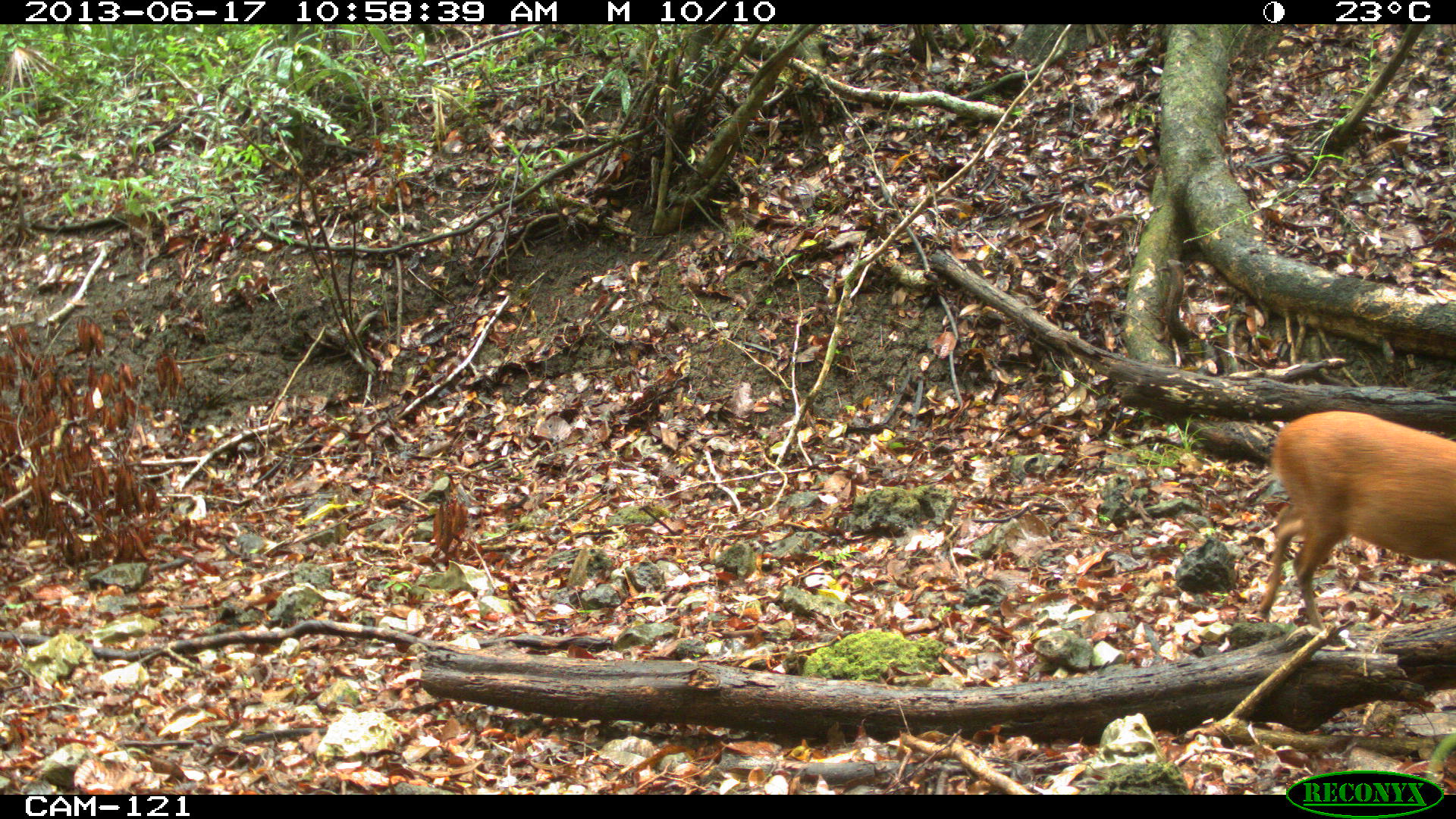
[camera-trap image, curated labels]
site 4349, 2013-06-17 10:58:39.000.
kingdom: Animalia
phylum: Chordata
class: Mammalia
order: Artiodactyla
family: Cervidae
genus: Mazama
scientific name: Mazama temama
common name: central american red brocket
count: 1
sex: female